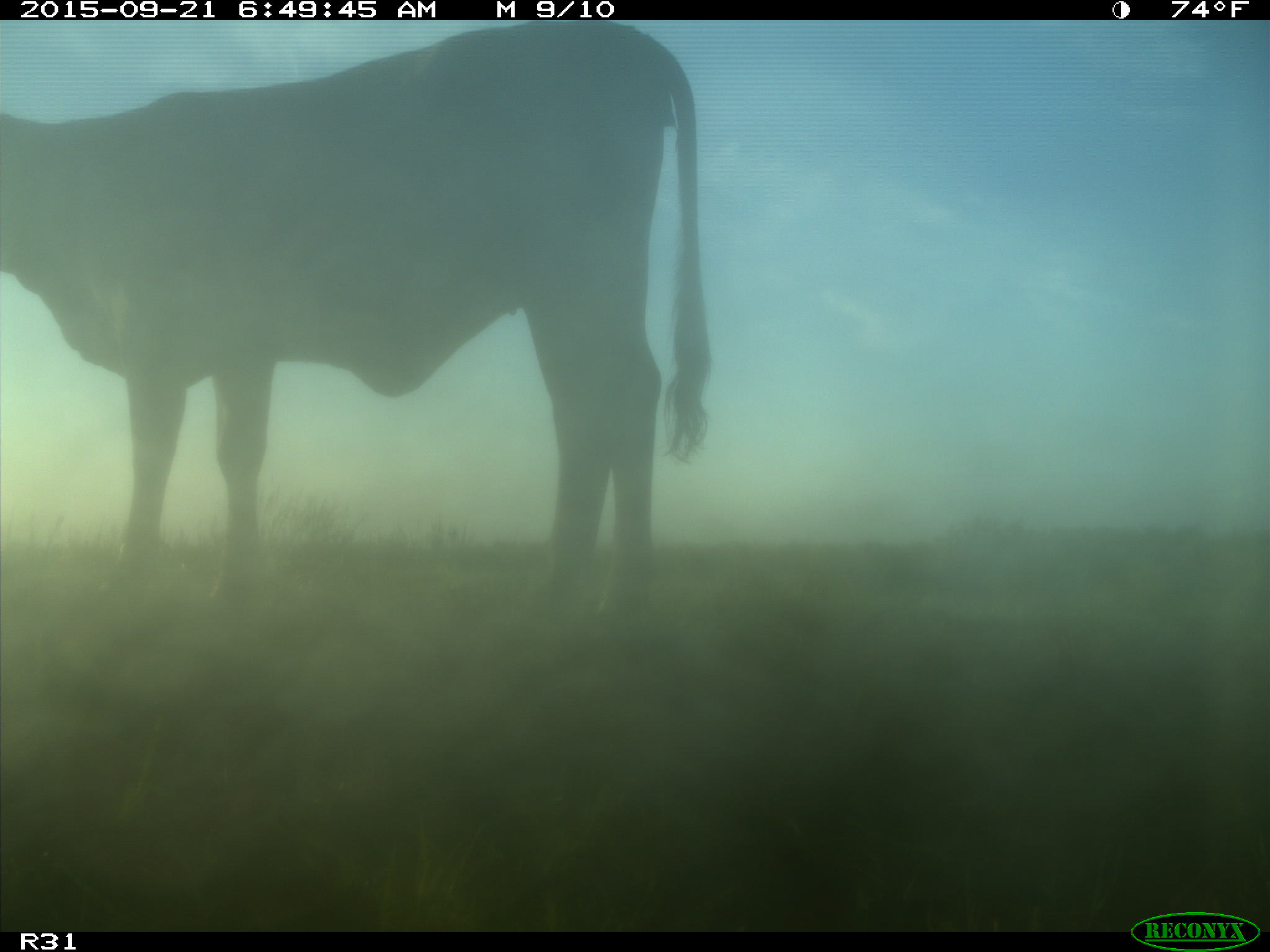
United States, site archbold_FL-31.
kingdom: Animalia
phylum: Chordata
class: Mammalia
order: Artiodactyla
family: Bovidae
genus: Bos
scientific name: Bos taurus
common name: domestic cow